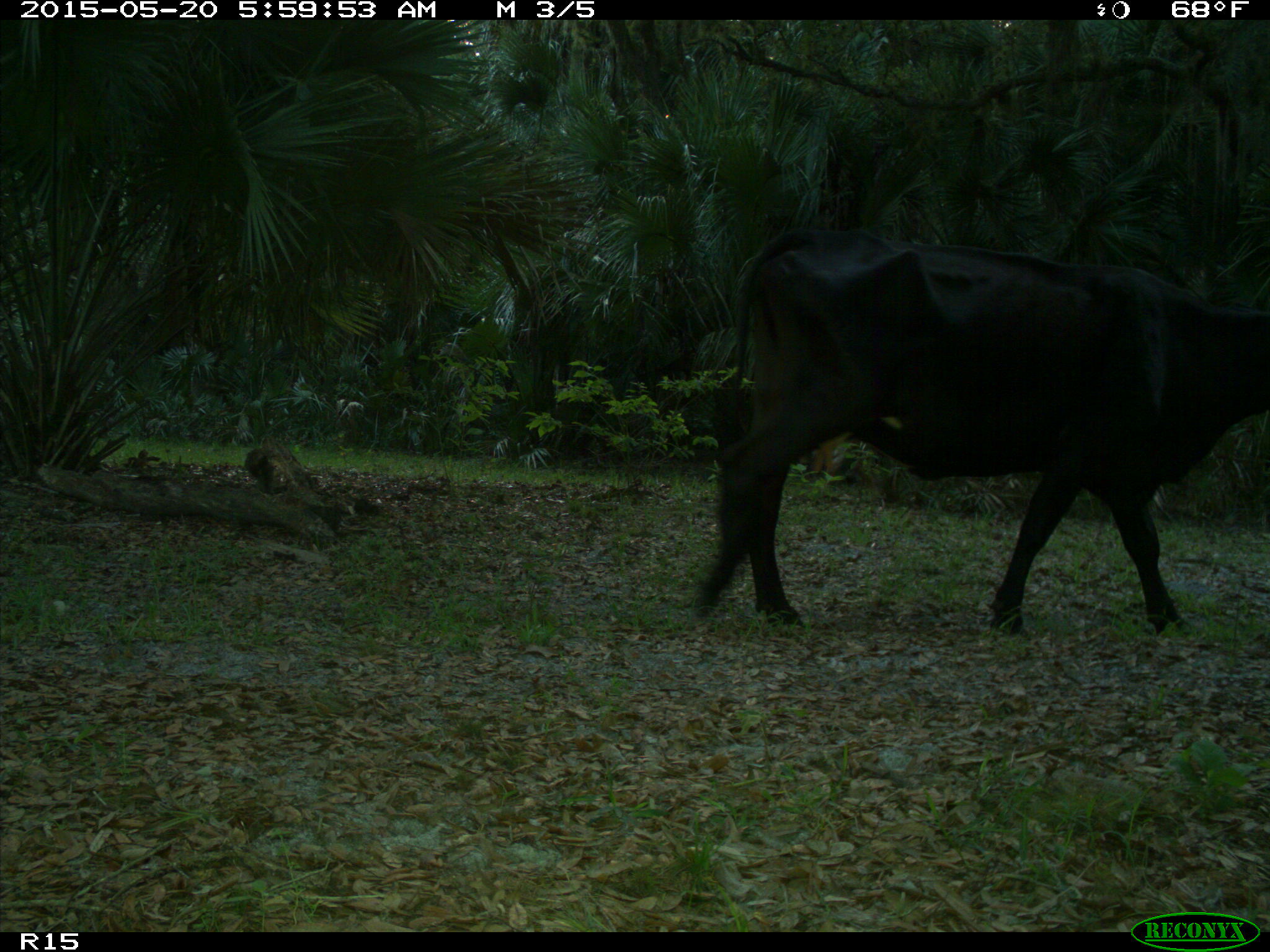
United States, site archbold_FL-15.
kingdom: Animalia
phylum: Chordata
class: Mammalia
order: Artiodactyla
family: Bovidae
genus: Bos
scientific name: Bos taurus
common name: domestic cow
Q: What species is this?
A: Bos taurus (domestic cow).